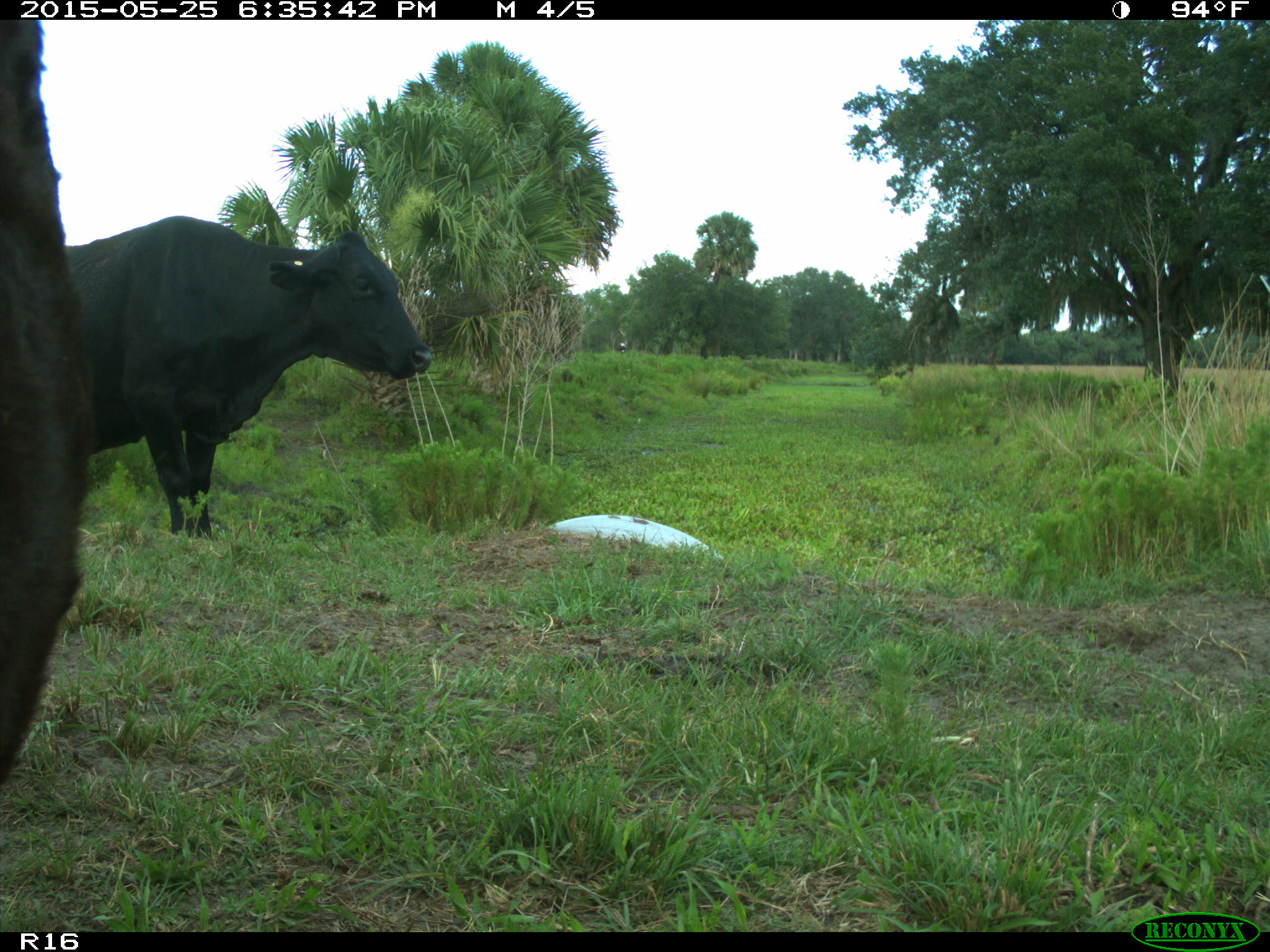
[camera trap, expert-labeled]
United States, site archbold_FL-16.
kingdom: Animalia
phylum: Chordata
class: Mammalia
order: Artiodactyla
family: Bovidae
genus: Bos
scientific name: Bos taurus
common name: domestic cow